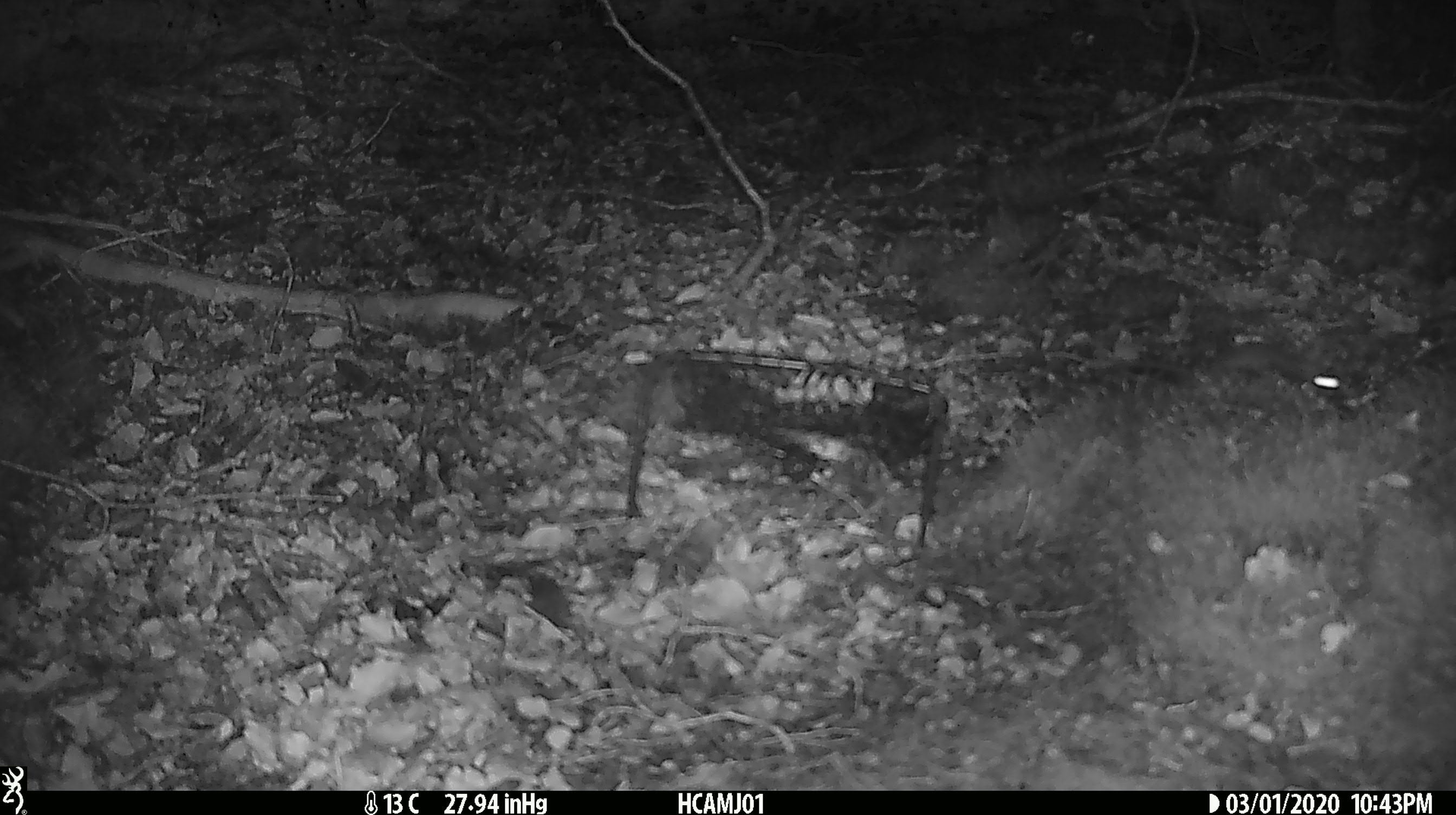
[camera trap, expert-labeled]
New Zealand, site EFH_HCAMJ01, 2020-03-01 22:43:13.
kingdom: Animalia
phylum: Chordata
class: Mammalia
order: Rodentia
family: Muridae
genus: Mus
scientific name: Mus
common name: mouse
Mouse (Mus).